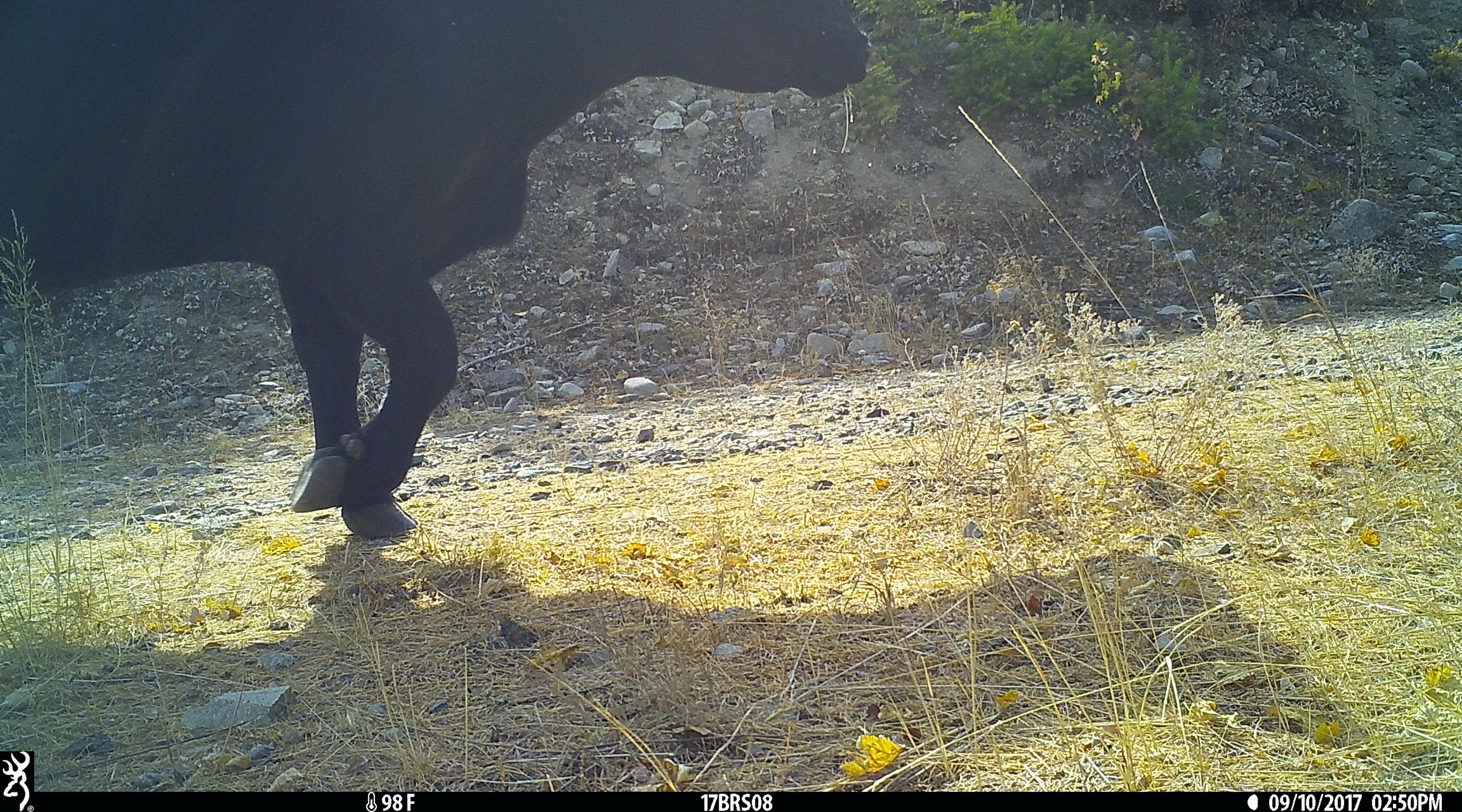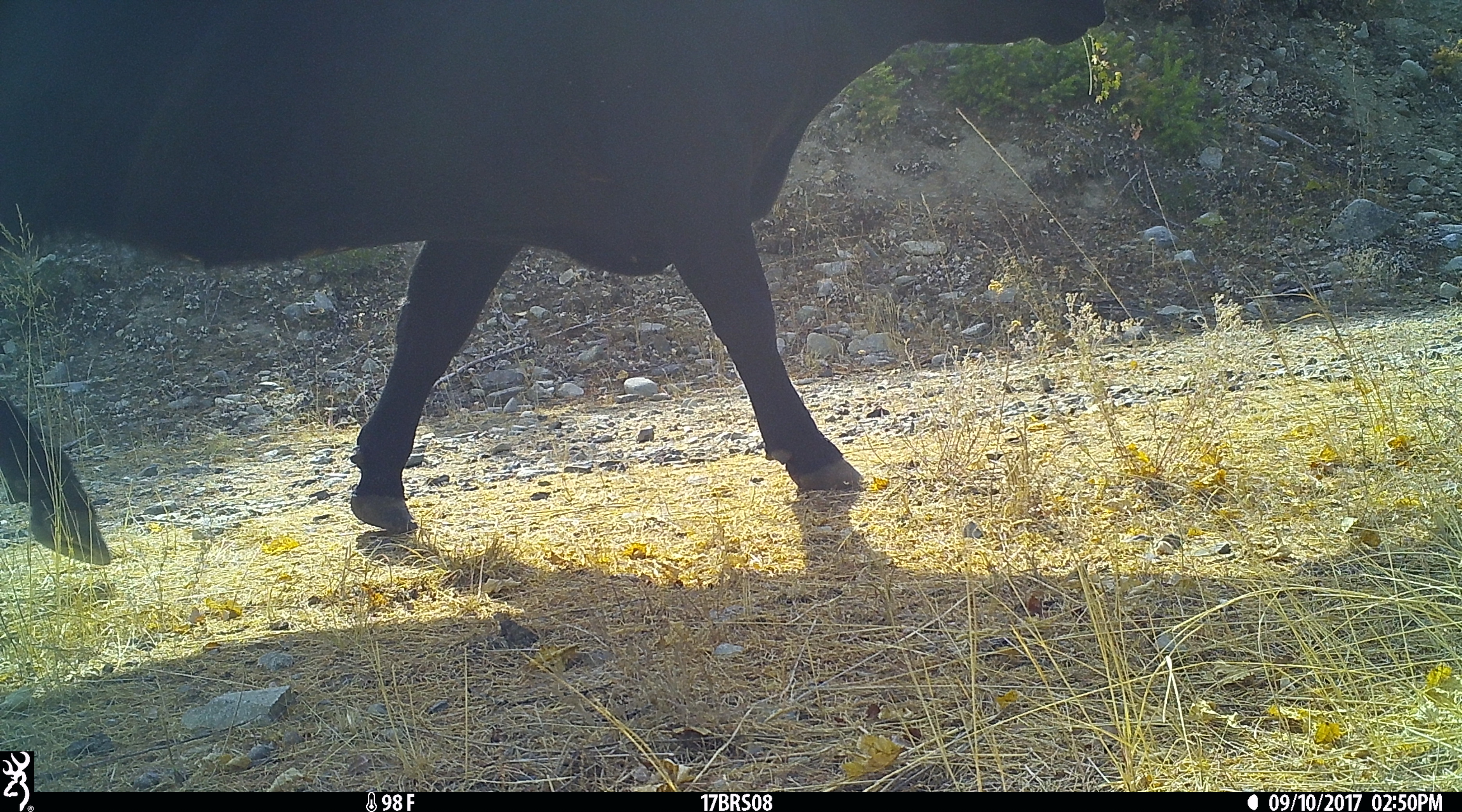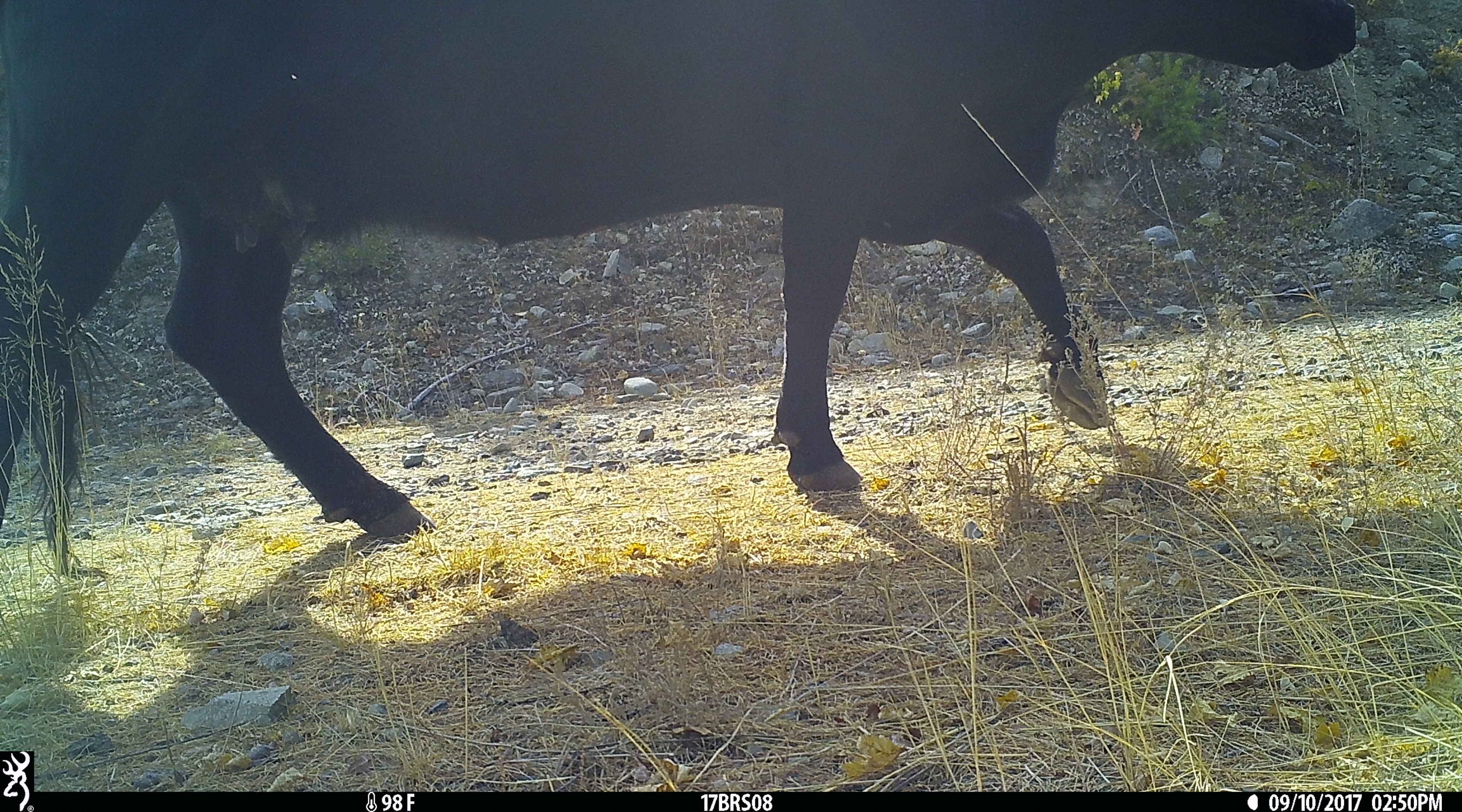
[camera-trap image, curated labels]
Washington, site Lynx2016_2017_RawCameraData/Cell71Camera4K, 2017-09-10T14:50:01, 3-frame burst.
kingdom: Animalia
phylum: Chordata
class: Mammalia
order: Artiodactyla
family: Bovidae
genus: Bos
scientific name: Bos taurus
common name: domestic cattle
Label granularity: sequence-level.